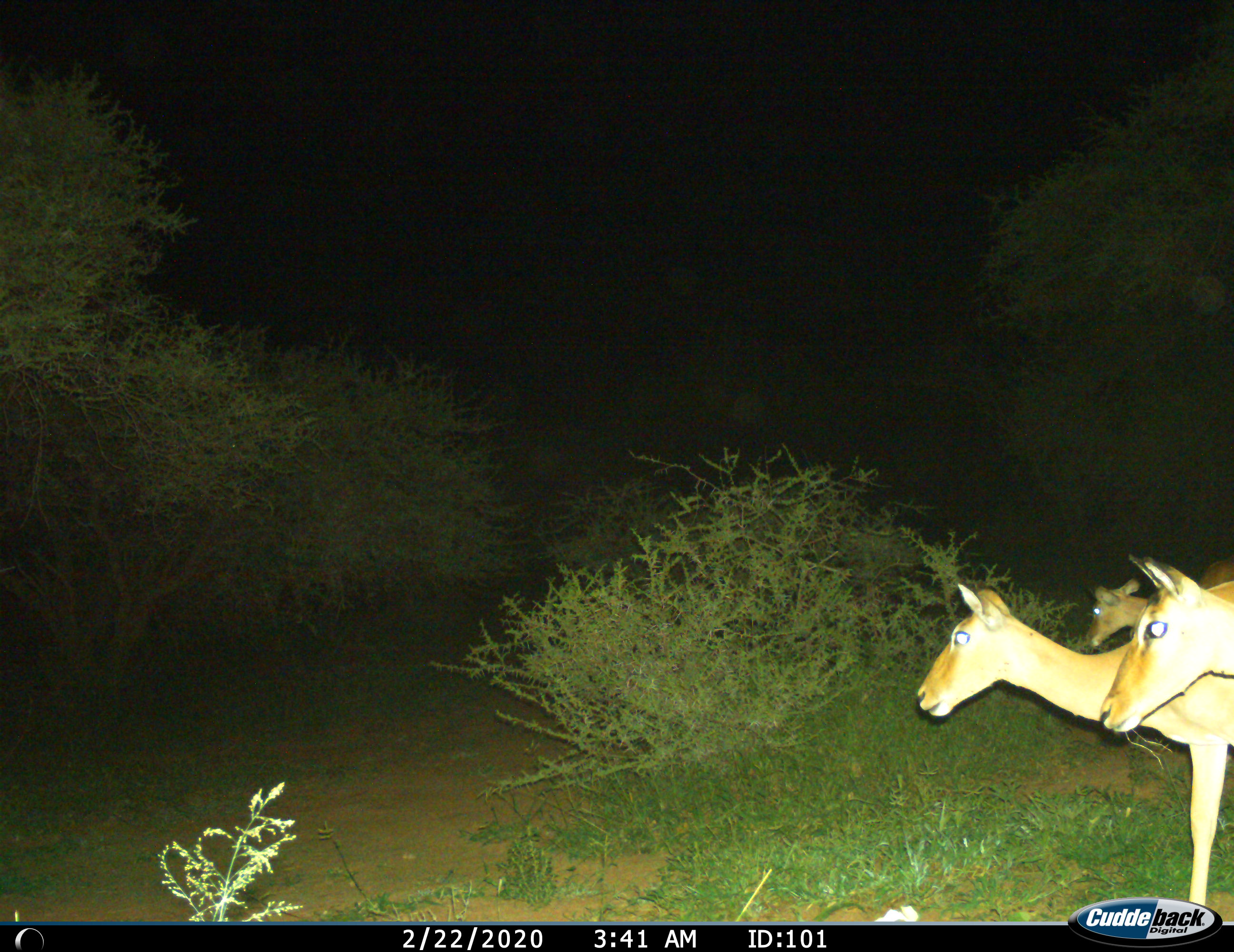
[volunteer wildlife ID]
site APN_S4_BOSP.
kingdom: Animalia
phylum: Chordata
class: Mammalia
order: Artiodactyla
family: Bovidae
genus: Aepyceros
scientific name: Aepyceros melampus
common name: impala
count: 3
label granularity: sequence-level